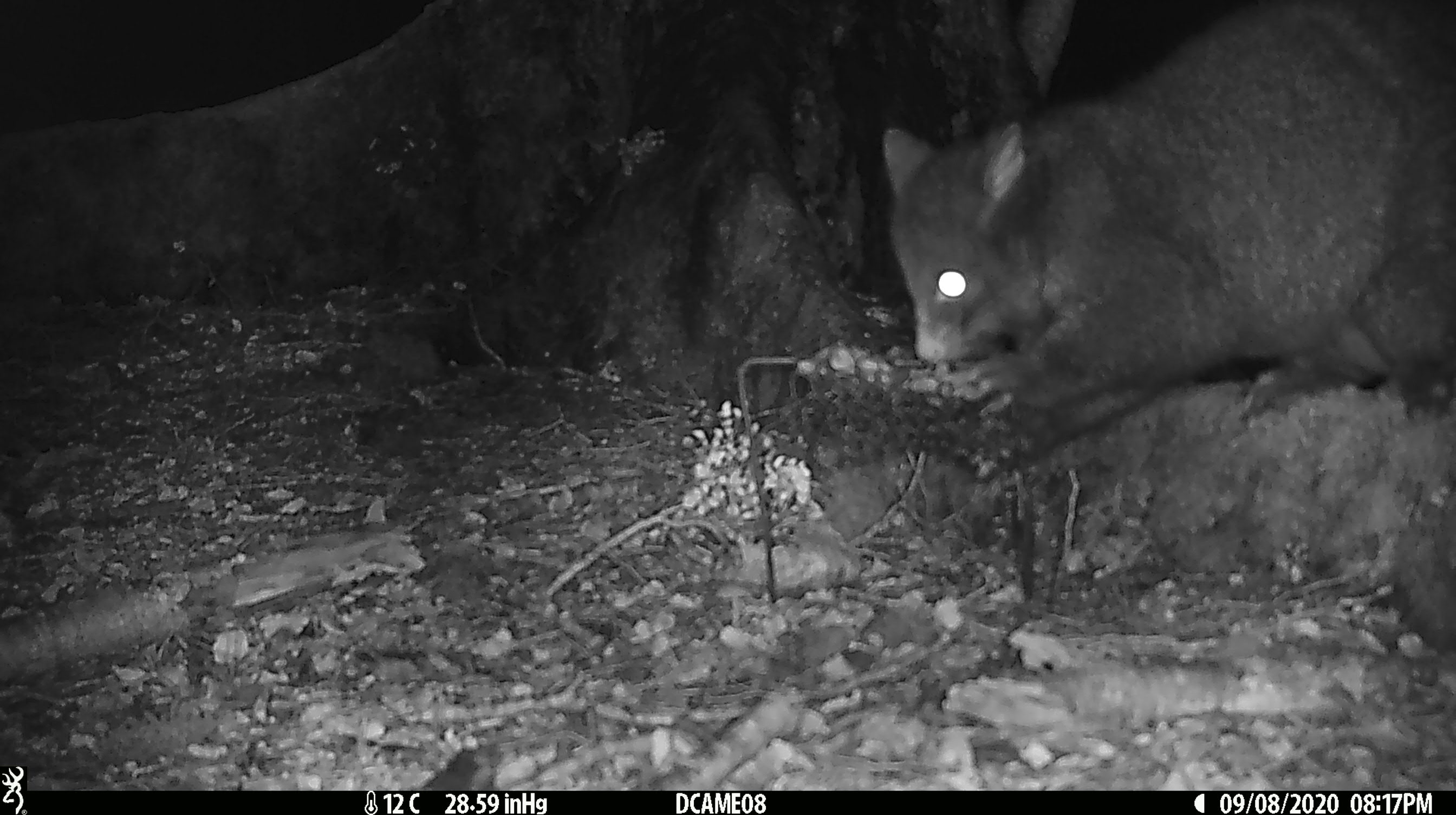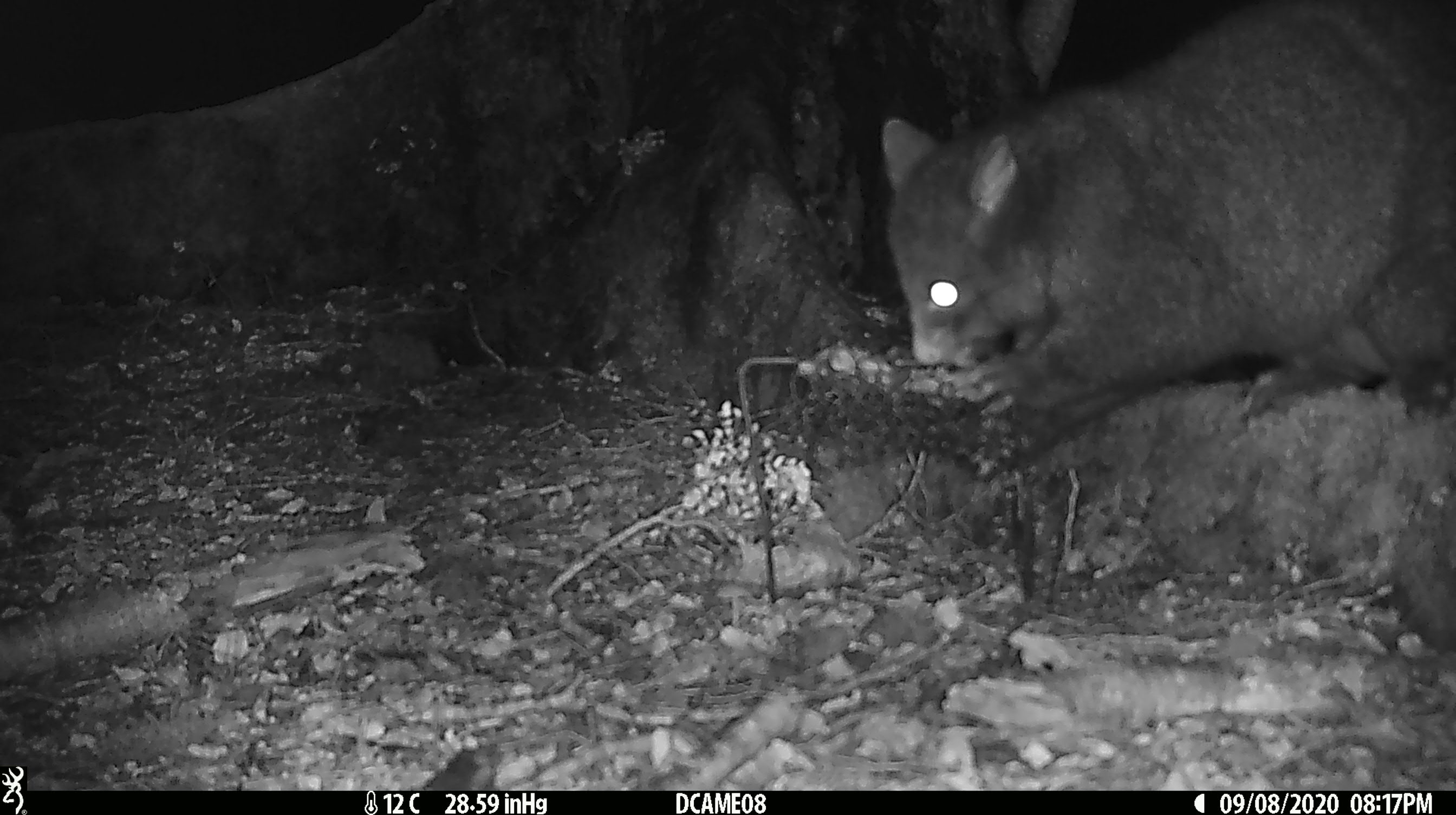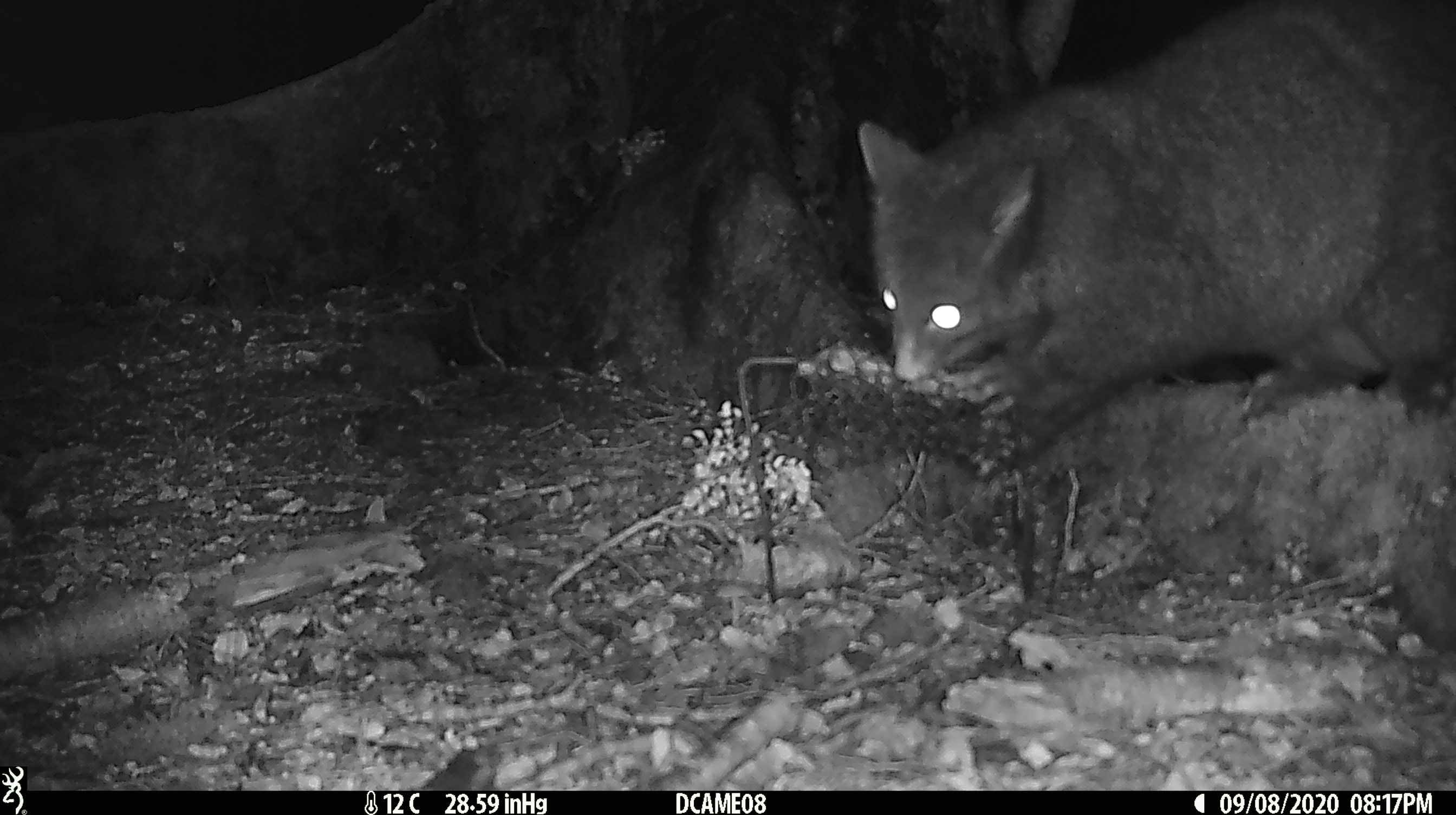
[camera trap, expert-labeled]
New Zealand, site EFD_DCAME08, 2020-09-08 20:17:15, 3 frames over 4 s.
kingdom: Animalia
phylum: Chordata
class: Mammalia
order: Diprotodontia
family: Phalangeridae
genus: Trichosurus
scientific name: Trichosurus vulpecula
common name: common brushtail possum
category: possum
Possum (common brushtail possum) (Trichosurus vulpecula).